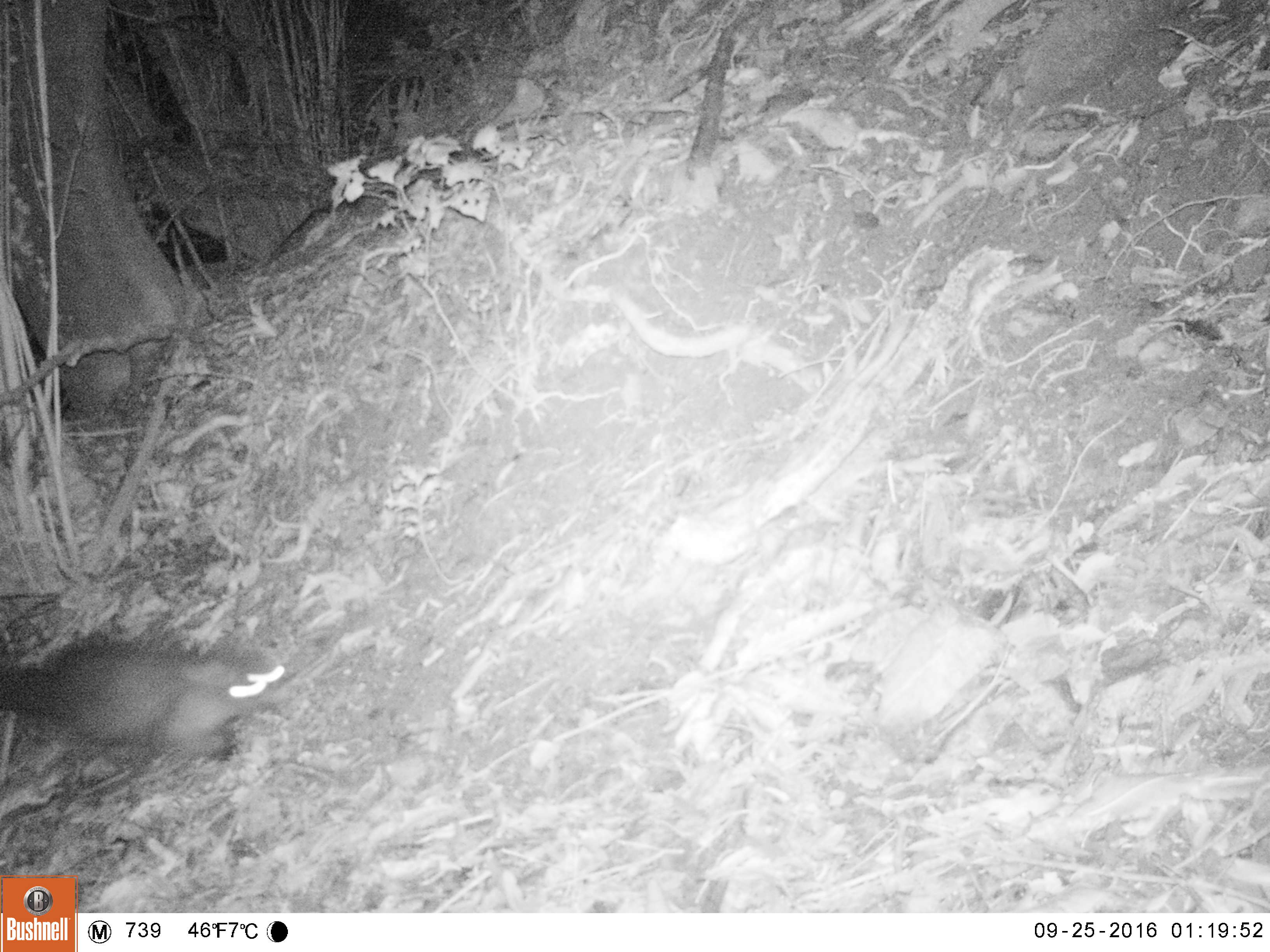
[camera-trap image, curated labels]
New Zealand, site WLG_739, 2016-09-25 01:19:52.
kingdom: Animalia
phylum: Chordata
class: Mammalia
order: Diprotodontia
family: Phalangeridae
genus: Trichosurus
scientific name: Trichosurus vulpecula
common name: common brushtail possum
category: possum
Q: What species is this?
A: Possum (common brushtail possum) (Trichosurus vulpecula).